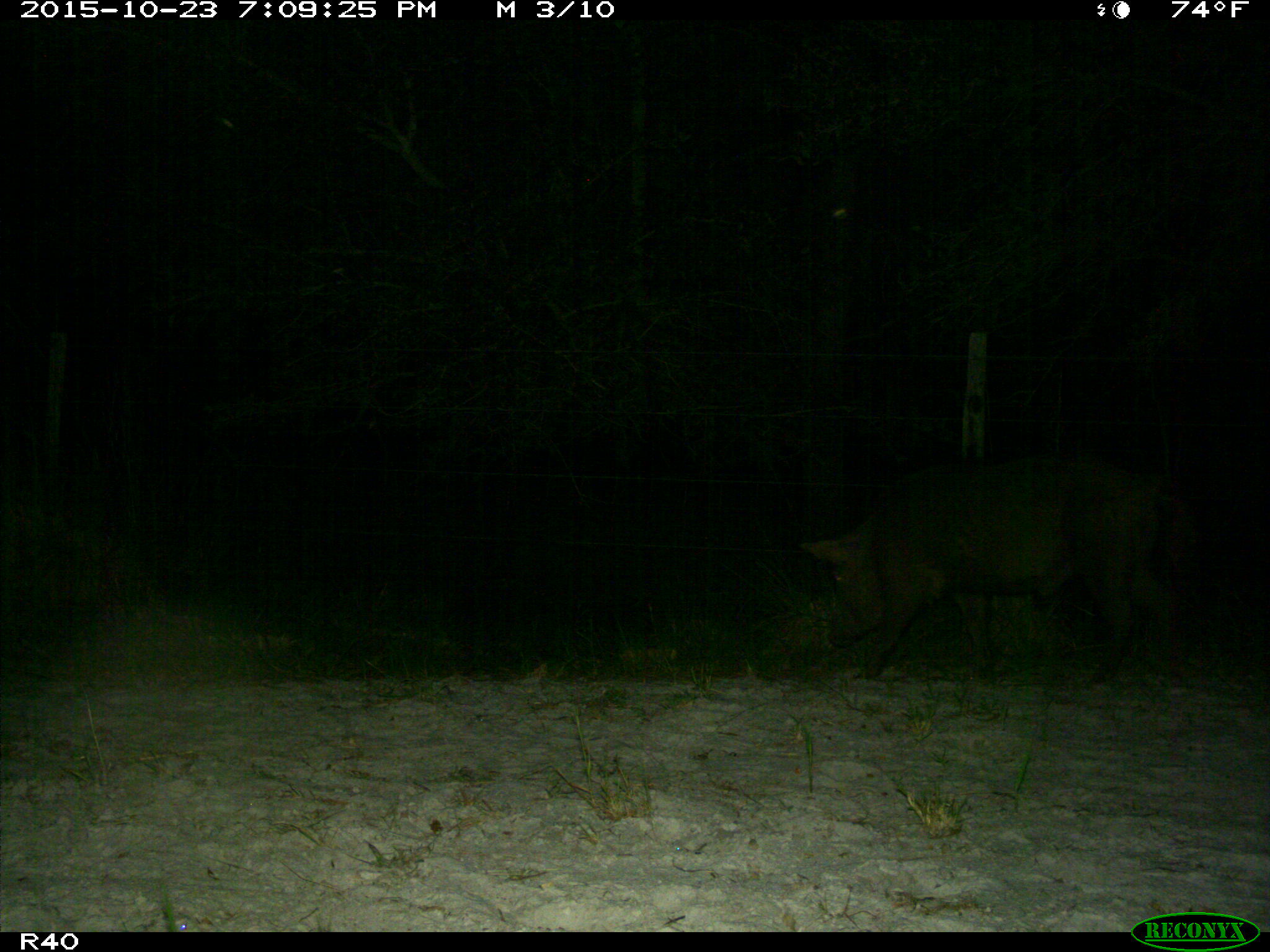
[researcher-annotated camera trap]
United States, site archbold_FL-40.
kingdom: Animalia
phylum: Chordata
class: Mammalia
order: Artiodactyla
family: Suidae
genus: Sus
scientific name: Sus scrofa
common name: wild boar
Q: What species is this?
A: Sus scrofa (wild boar).